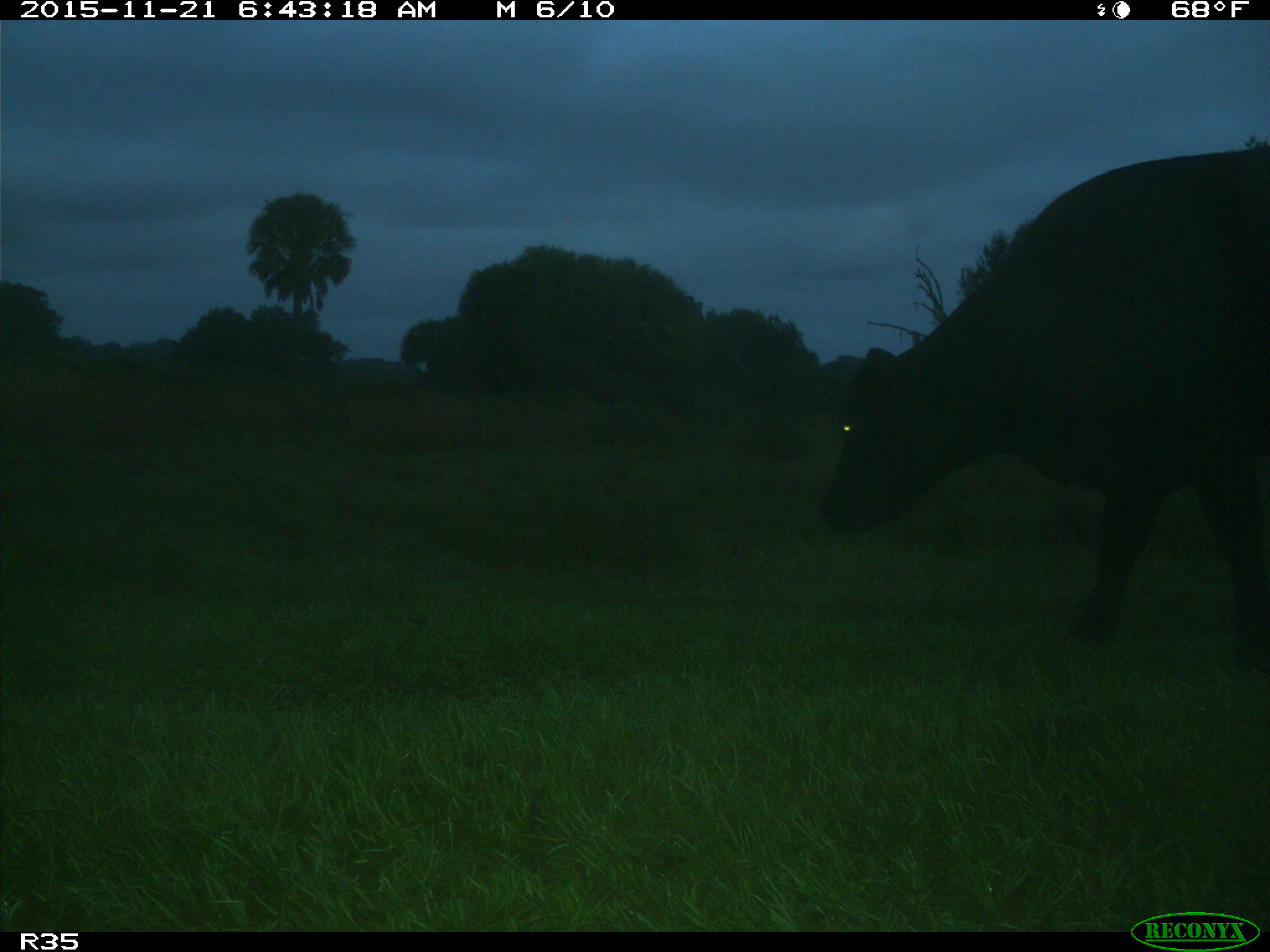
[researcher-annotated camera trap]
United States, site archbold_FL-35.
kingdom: Animalia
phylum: Chordata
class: Mammalia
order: Artiodactyla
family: Bovidae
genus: Bos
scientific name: Bos taurus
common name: domestic cow